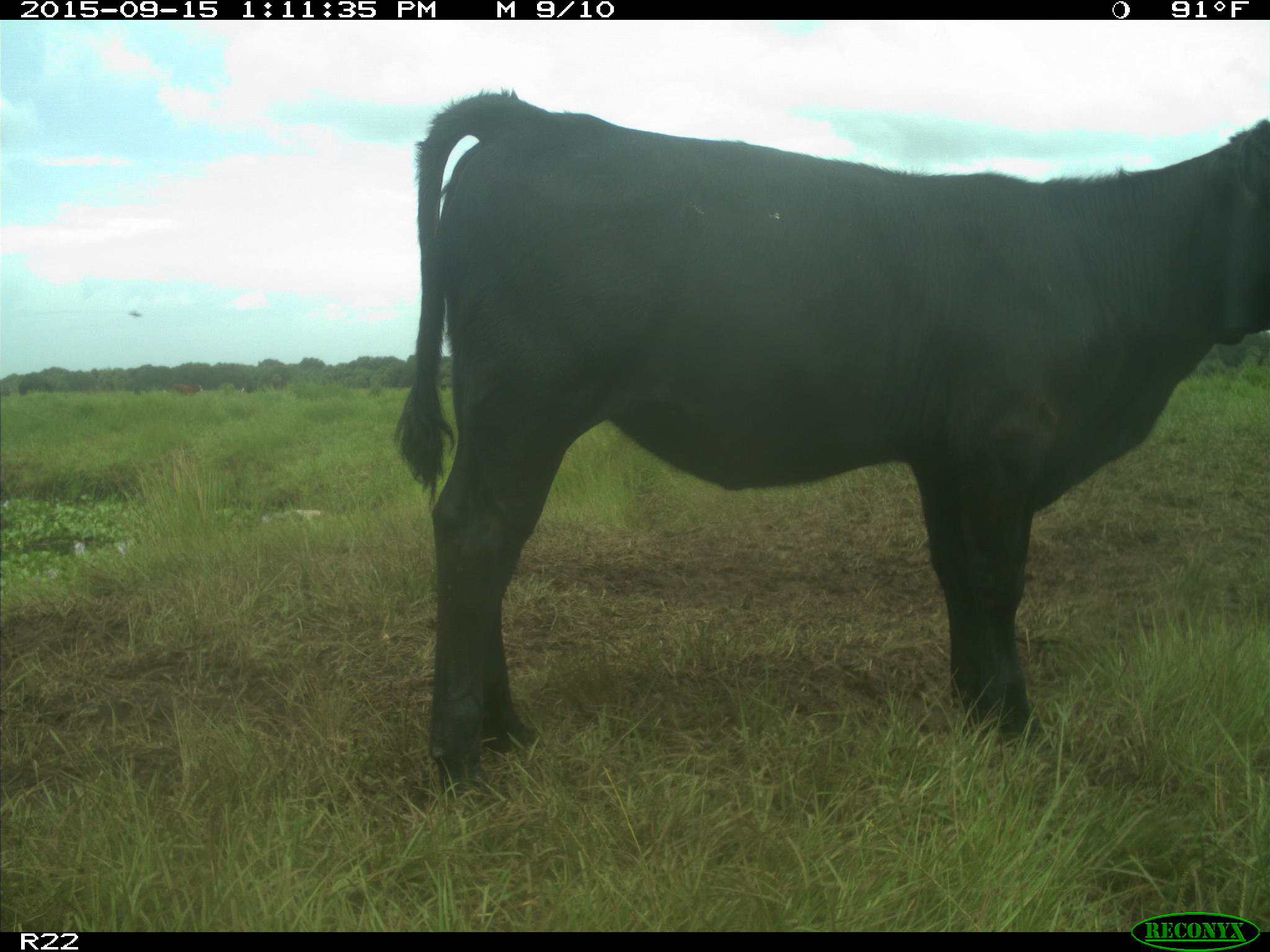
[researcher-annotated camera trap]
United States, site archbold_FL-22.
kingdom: Animalia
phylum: Chordata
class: Mammalia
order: Artiodactyla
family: Bovidae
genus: Bos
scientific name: Bos taurus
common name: domestic cow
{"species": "Bos taurus (domestic cow)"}